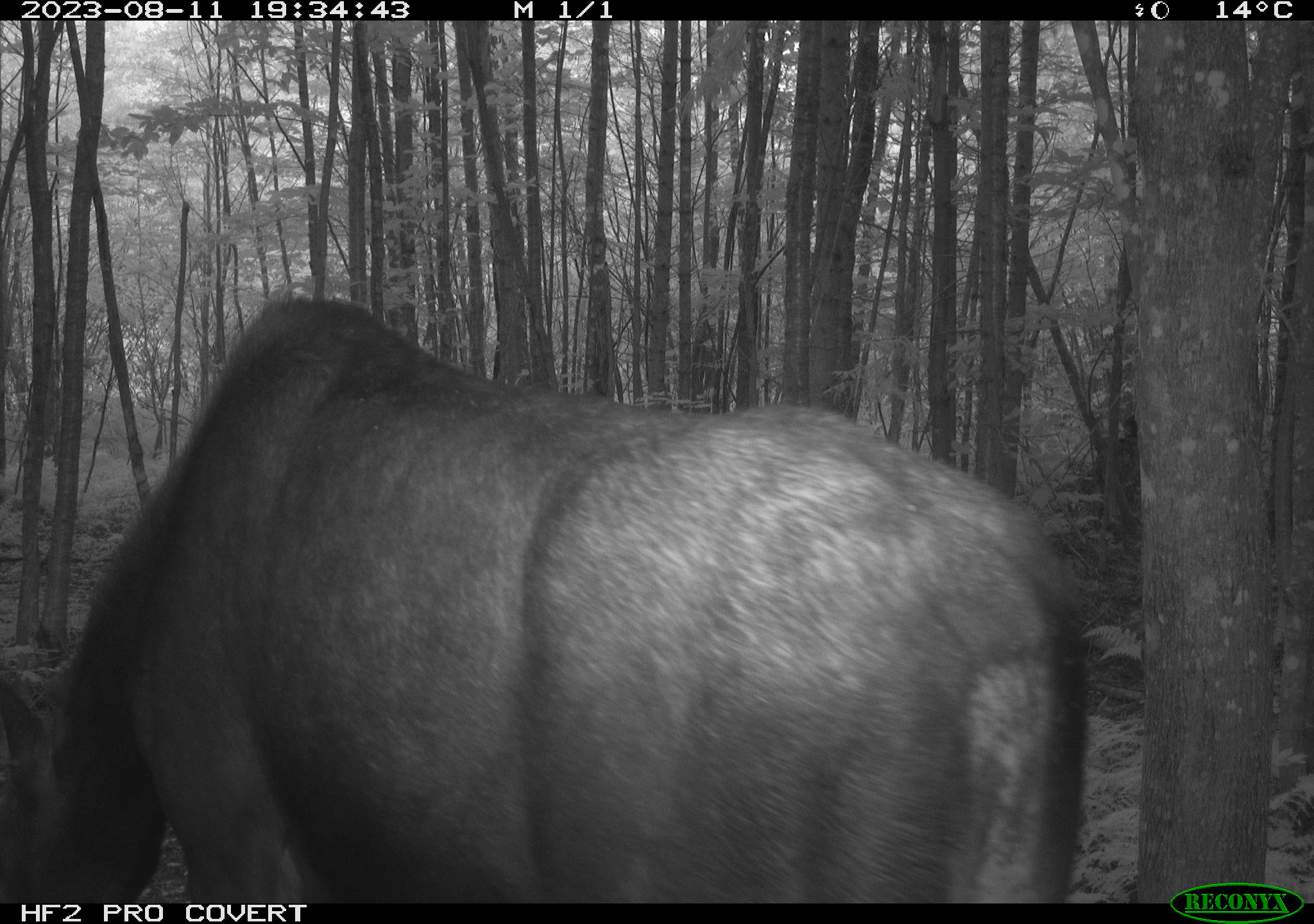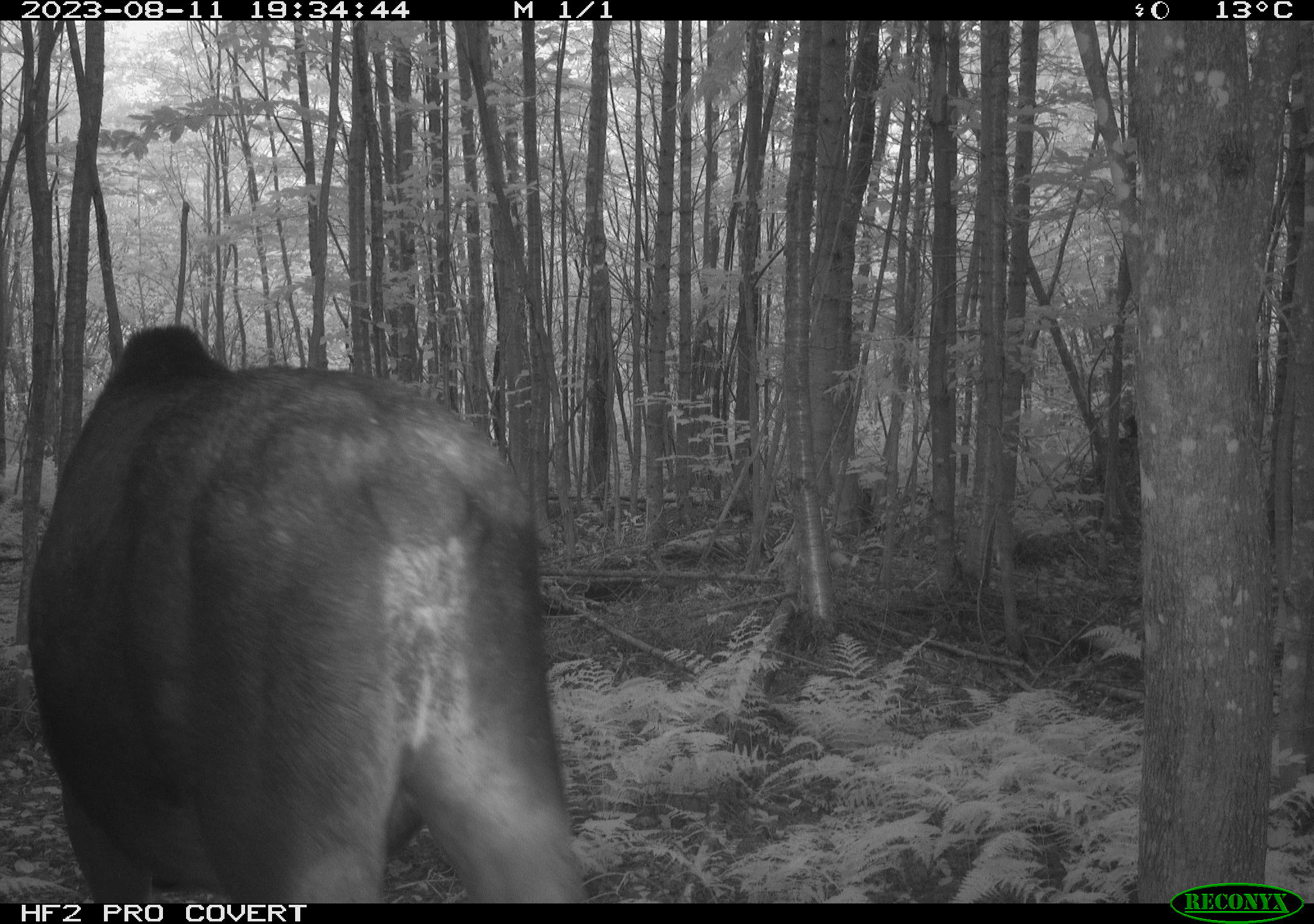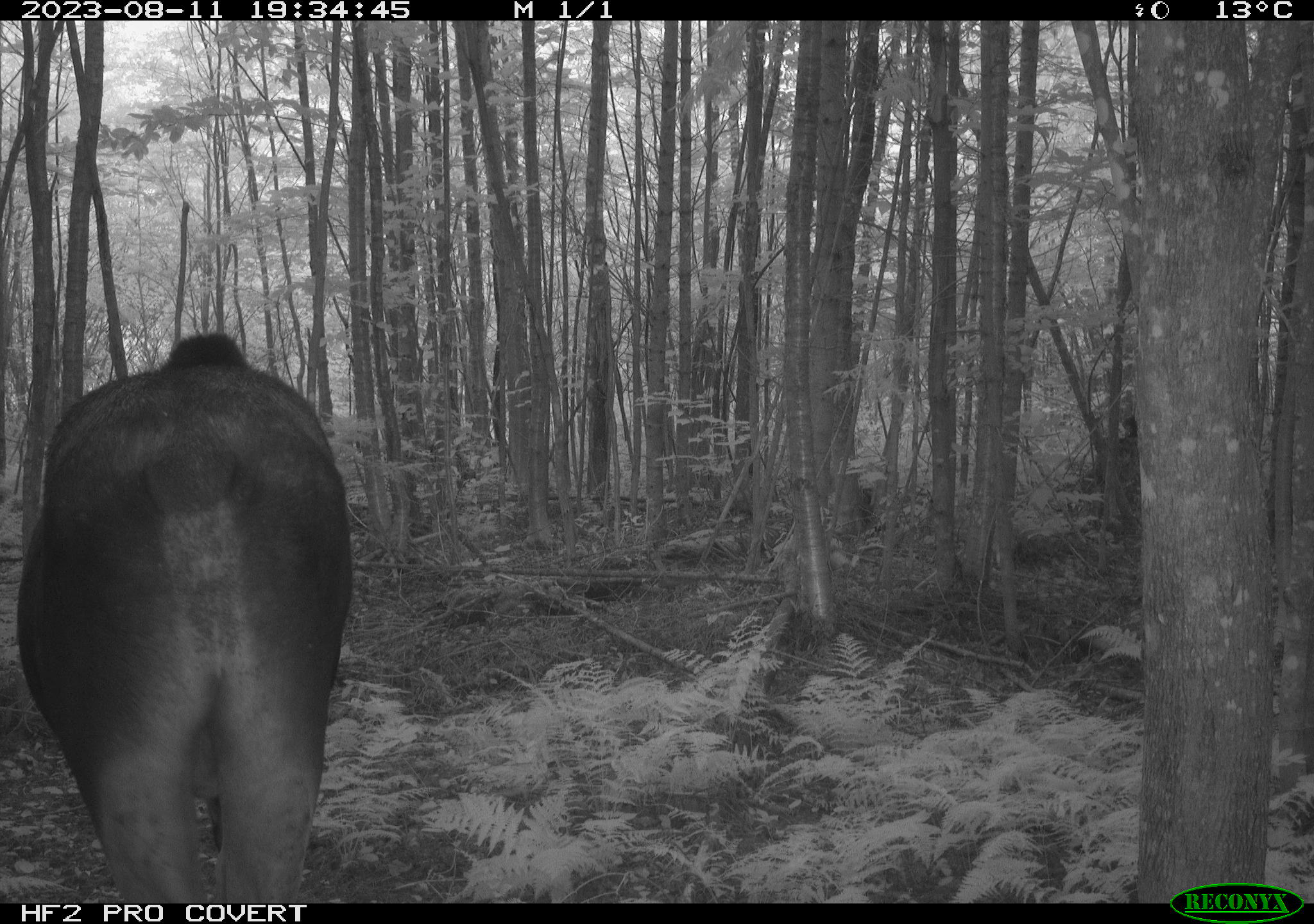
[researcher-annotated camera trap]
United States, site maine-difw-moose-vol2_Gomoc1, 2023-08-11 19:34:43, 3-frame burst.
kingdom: Animalia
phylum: Chordata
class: Mammalia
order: Artiodactyla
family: Cervidae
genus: Alces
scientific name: Alces alces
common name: moose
Moose (Alces alces).